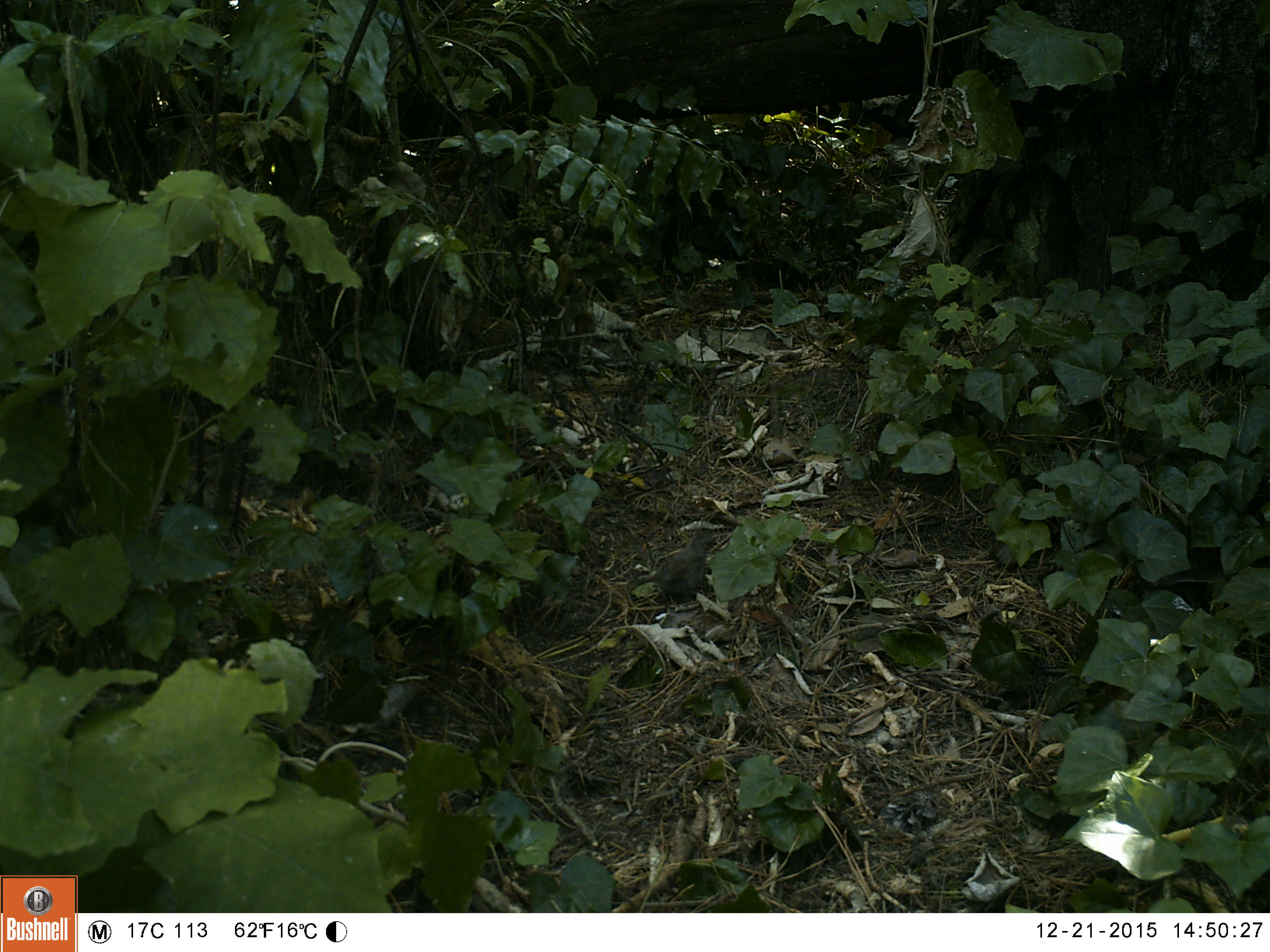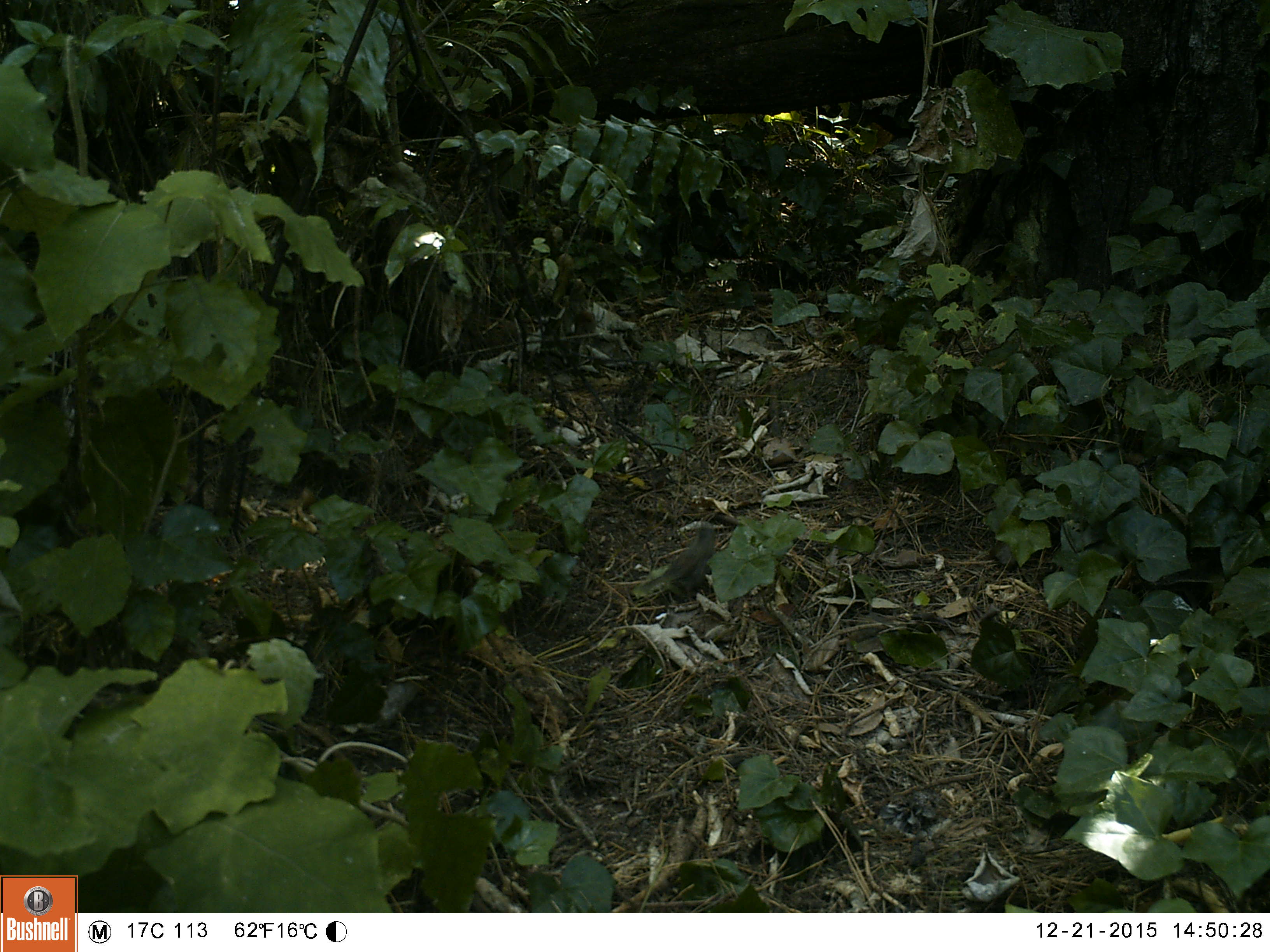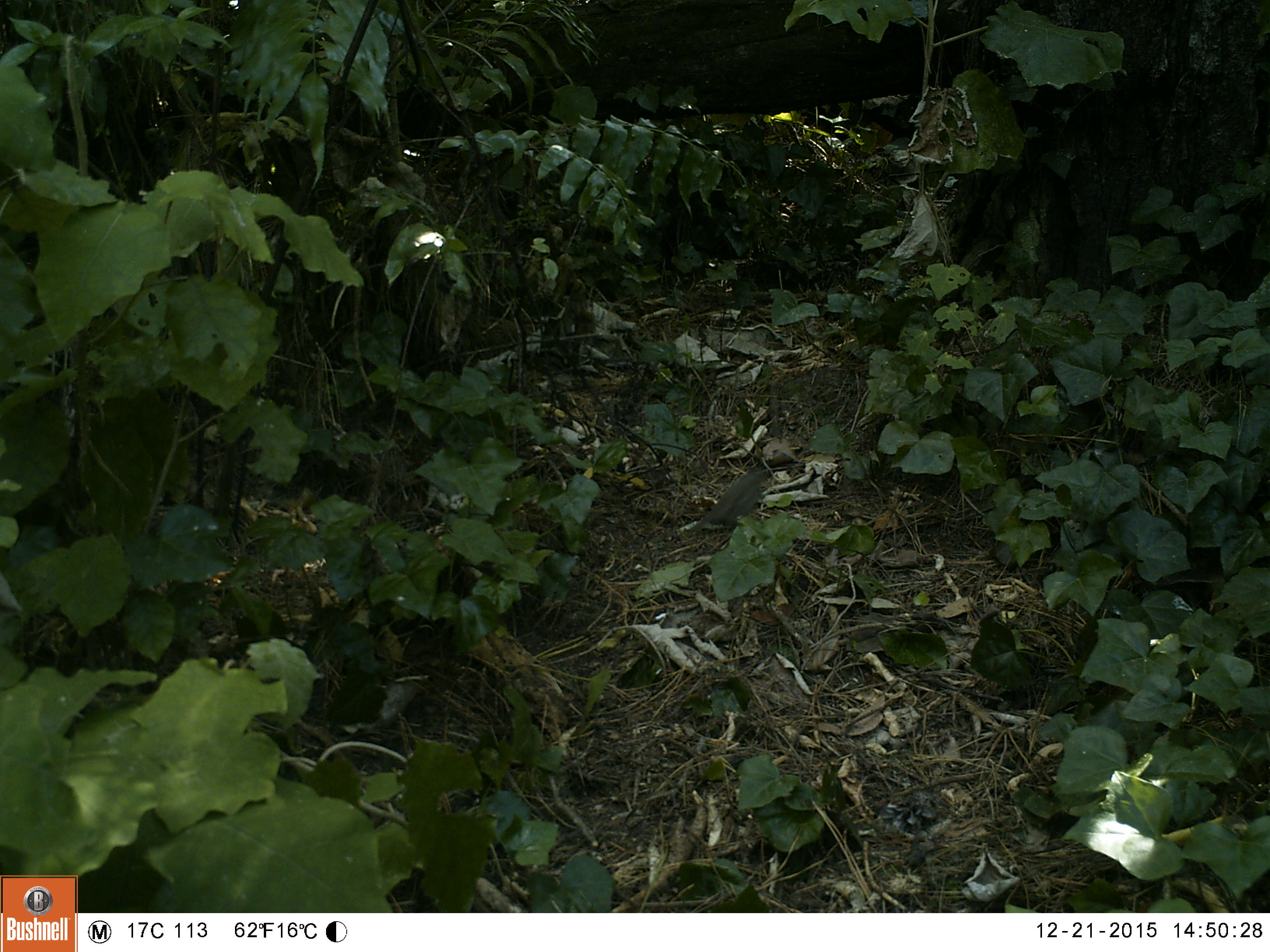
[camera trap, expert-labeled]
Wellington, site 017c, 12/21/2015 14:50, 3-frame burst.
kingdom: Animalia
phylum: Chordata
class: Aves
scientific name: Aves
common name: bird